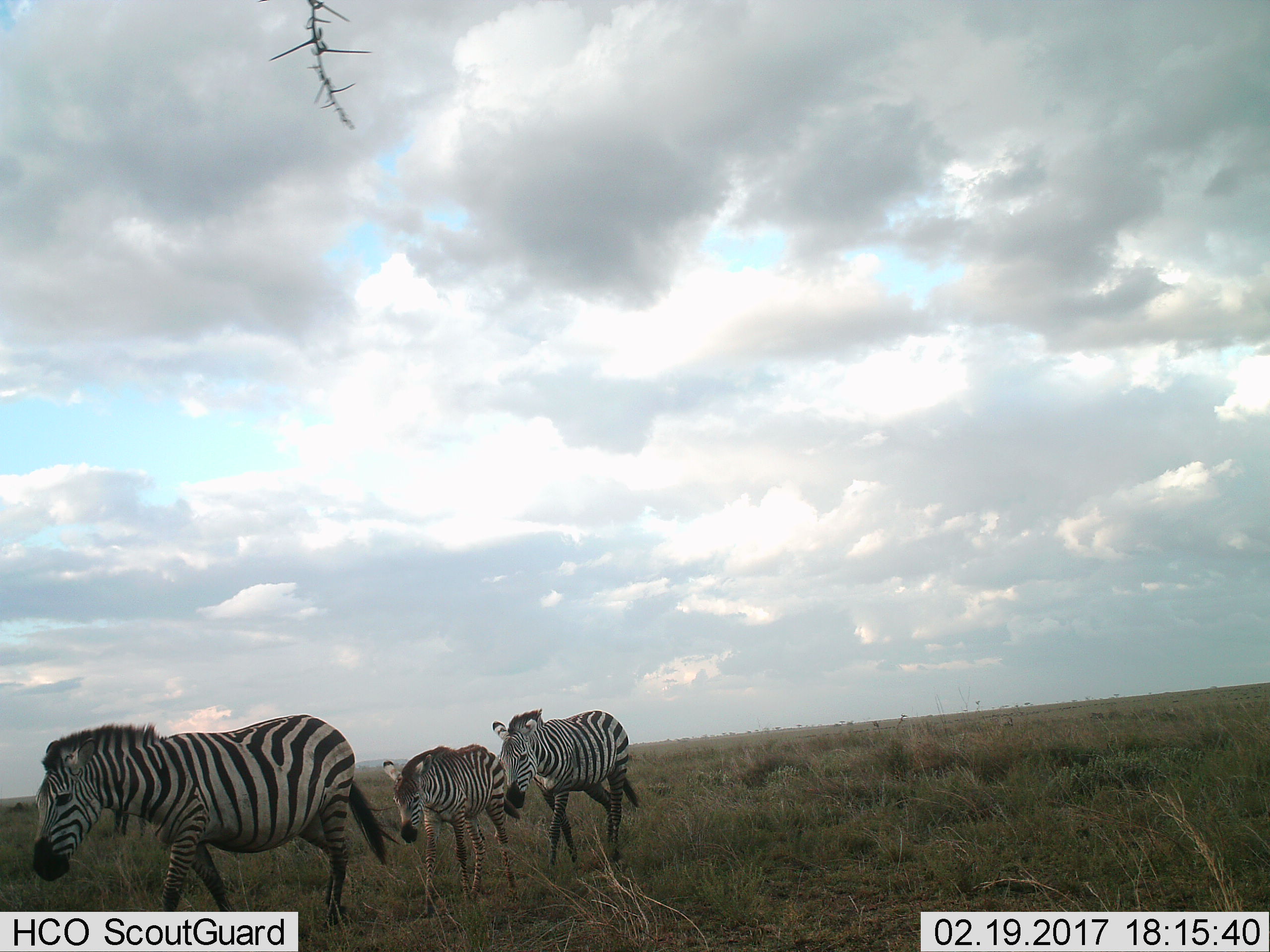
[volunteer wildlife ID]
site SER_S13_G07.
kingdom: Animalia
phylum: Chordata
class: Mammalia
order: Perissodactyla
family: Equidae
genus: Equus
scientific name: Equus quagga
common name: plains zebra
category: zebraplains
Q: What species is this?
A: Zebraplains (plains zebra) (Equus quagga).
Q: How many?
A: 3.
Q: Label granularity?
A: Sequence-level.